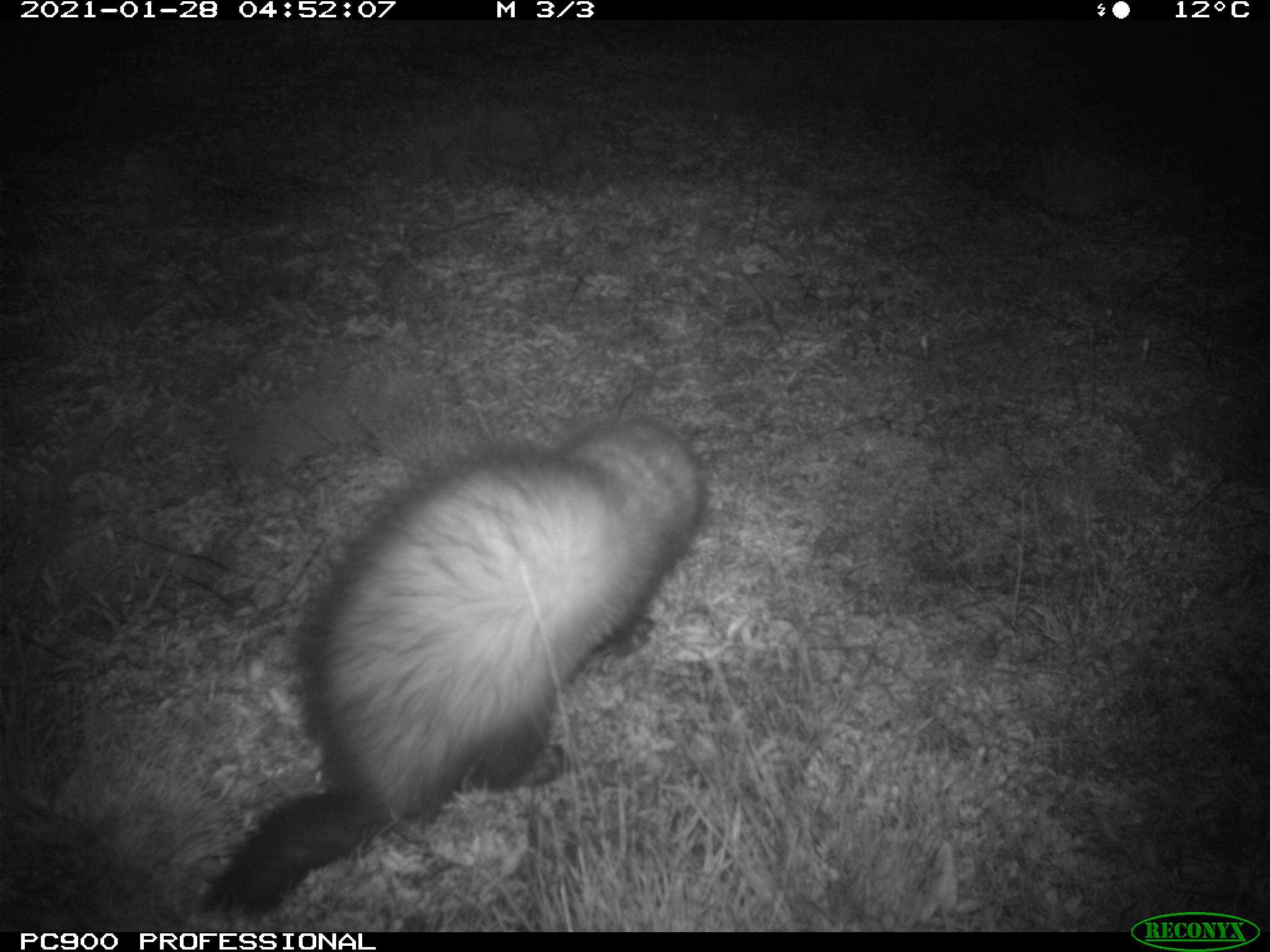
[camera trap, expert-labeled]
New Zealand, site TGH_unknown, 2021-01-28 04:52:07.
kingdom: Animalia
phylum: Chordata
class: Mammalia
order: Carnivora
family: Mustelidae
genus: Mustela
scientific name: Mustela furo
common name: ferret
Ferret (Mustela furo).